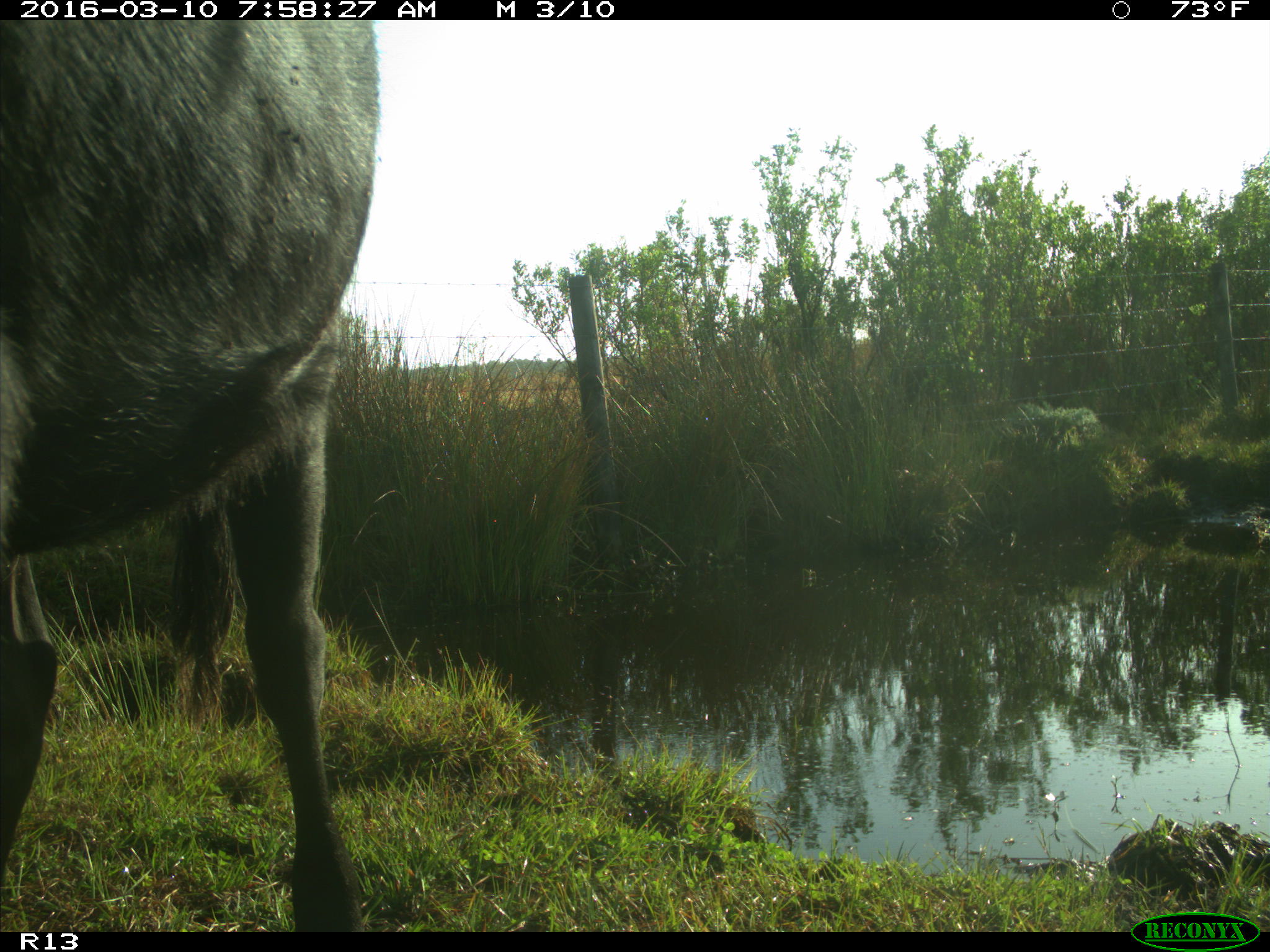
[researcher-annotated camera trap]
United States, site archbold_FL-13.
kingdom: Animalia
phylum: Chordata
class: Mammalia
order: Artiodactyla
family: Bovidae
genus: Bos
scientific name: Bos taurus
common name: domestic cow